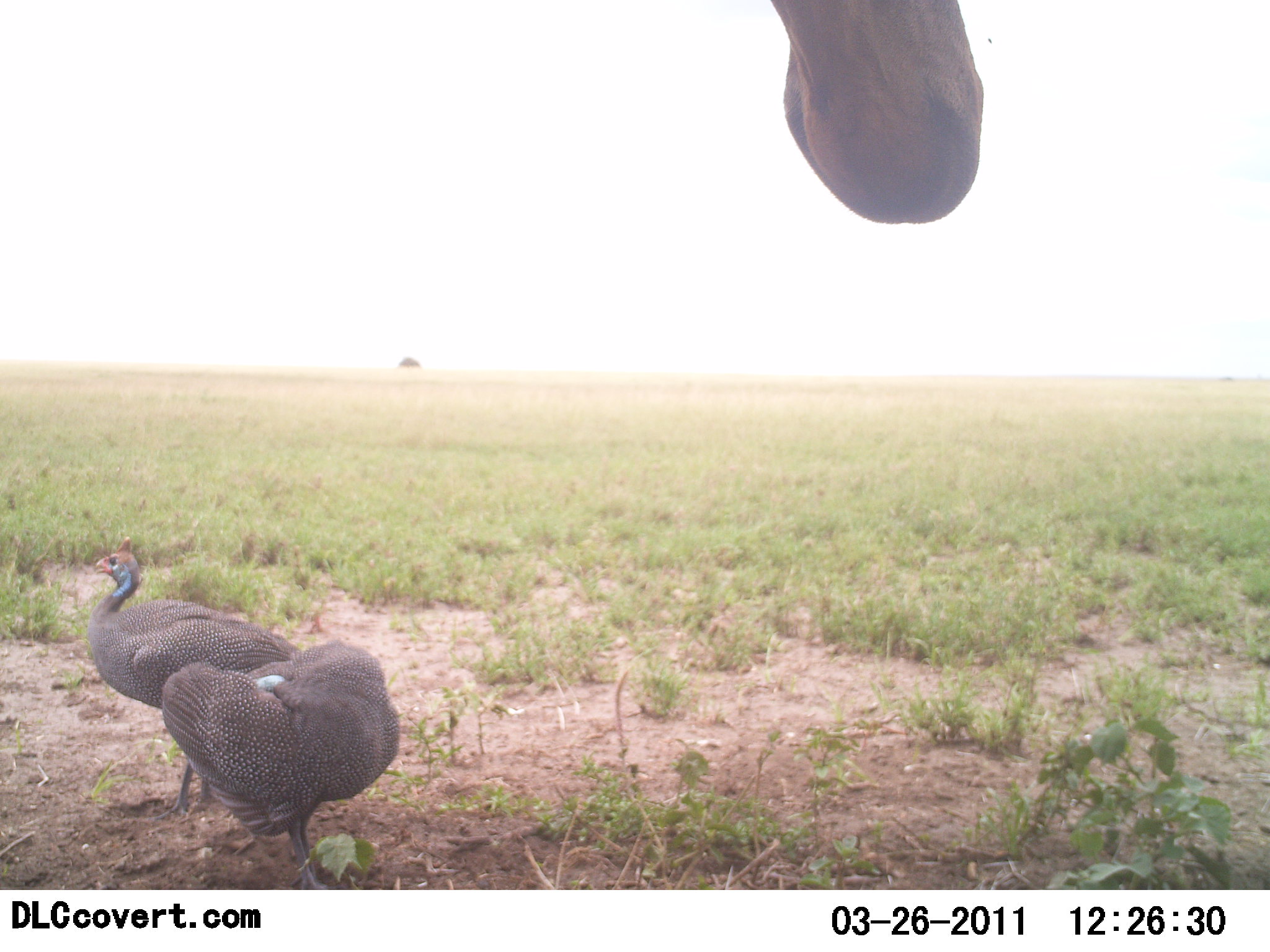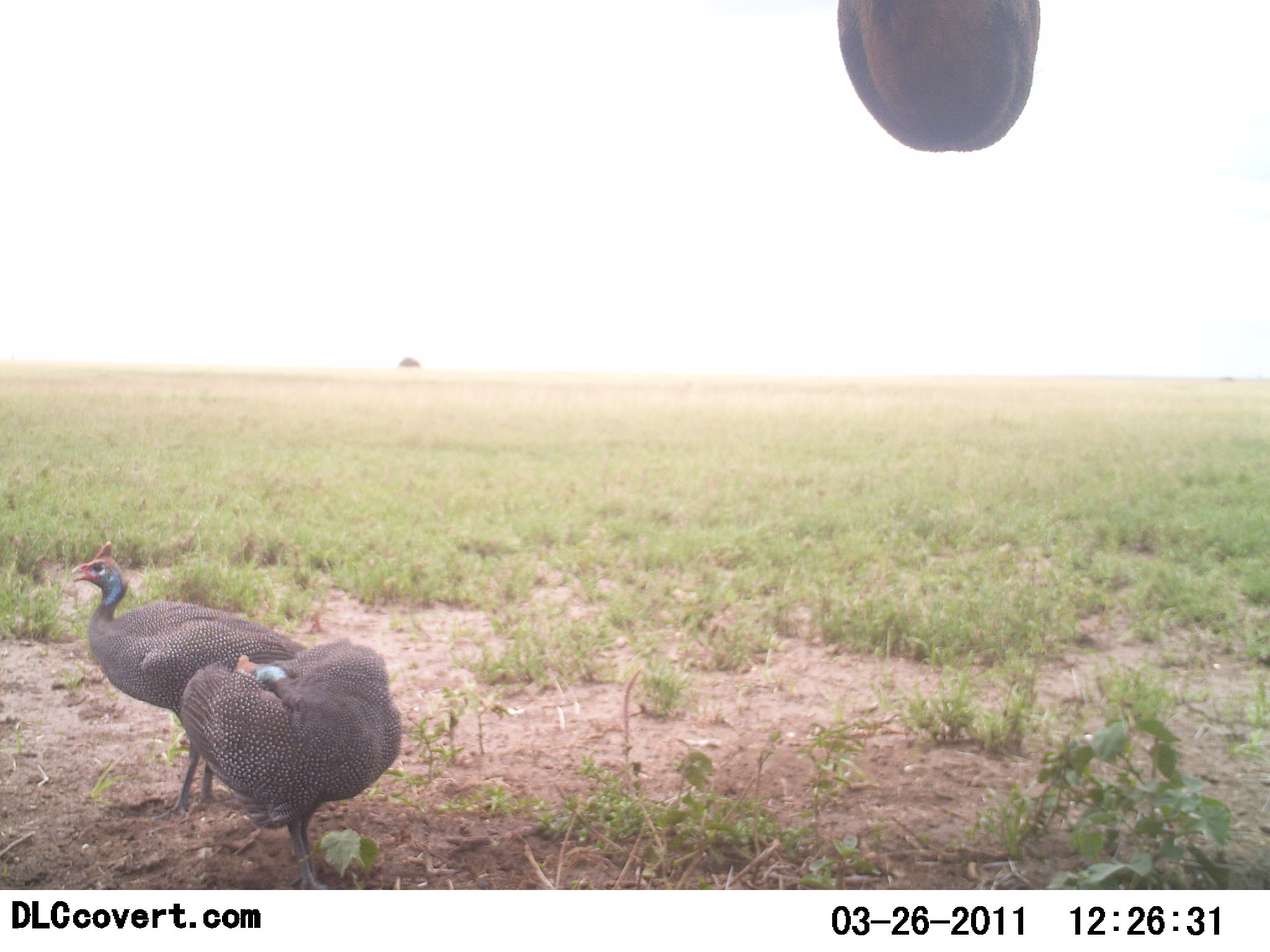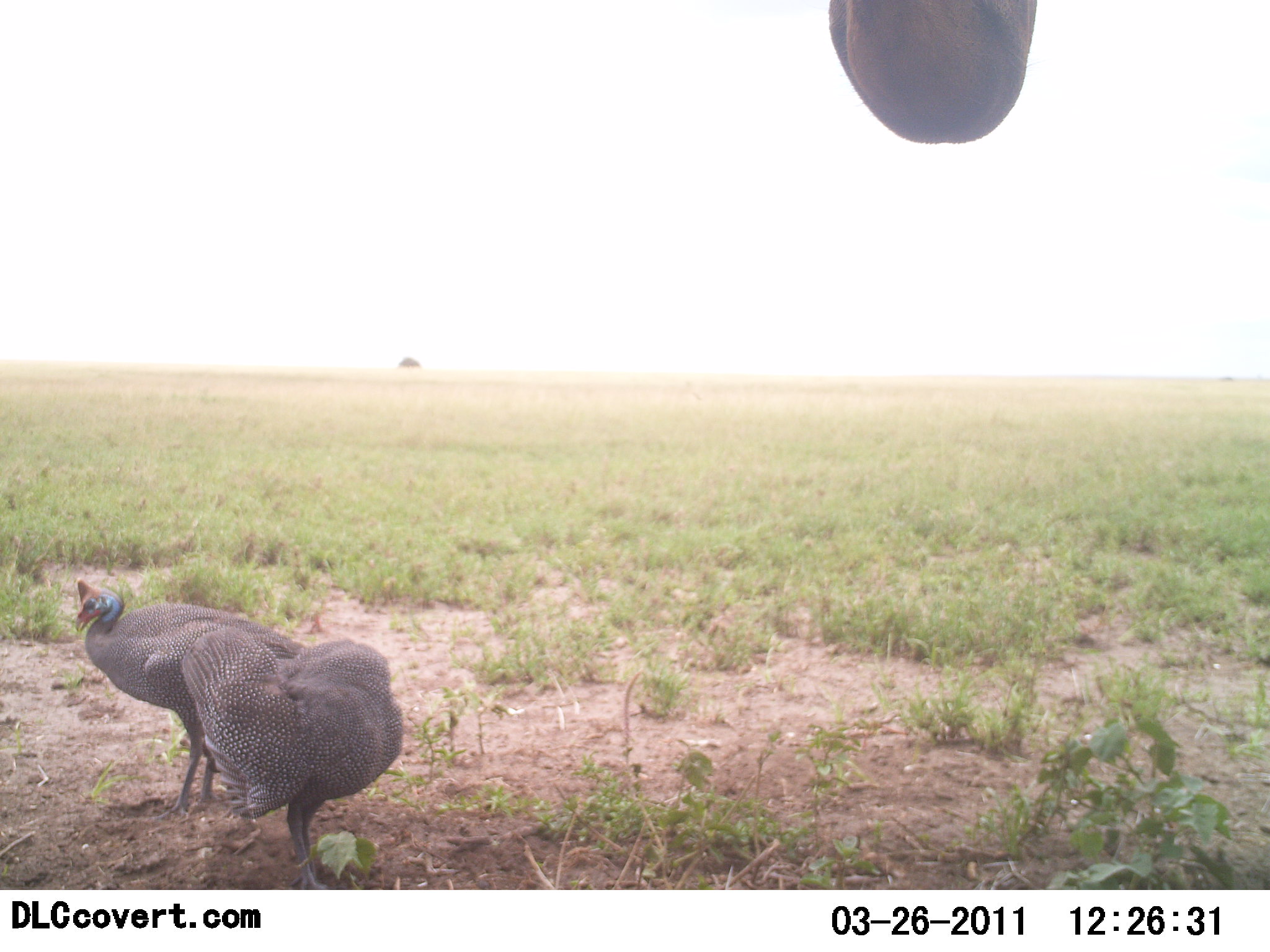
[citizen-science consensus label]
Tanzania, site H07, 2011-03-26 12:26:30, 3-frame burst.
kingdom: Animalia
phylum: Chordata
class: Aves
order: Galliformes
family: Numididae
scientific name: Numididae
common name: guinea fowl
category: guineafowl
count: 2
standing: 73%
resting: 9%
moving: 5%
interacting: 18%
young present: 0%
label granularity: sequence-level